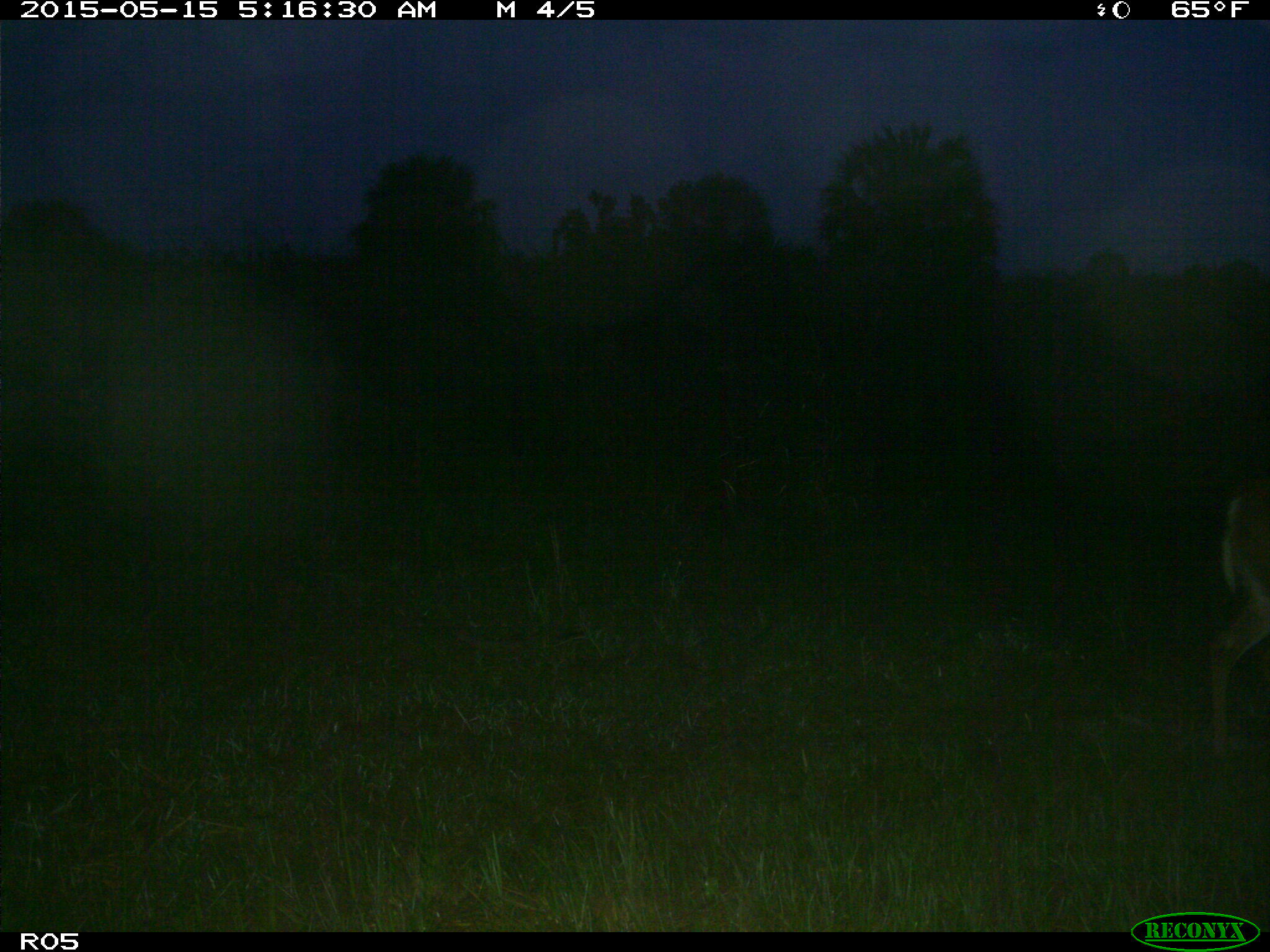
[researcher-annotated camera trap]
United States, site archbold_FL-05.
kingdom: Animalia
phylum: Chordata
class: Mammalia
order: Artiodactyla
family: Cervidae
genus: Odocoileus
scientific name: Odocoileus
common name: deer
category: unidentified deer